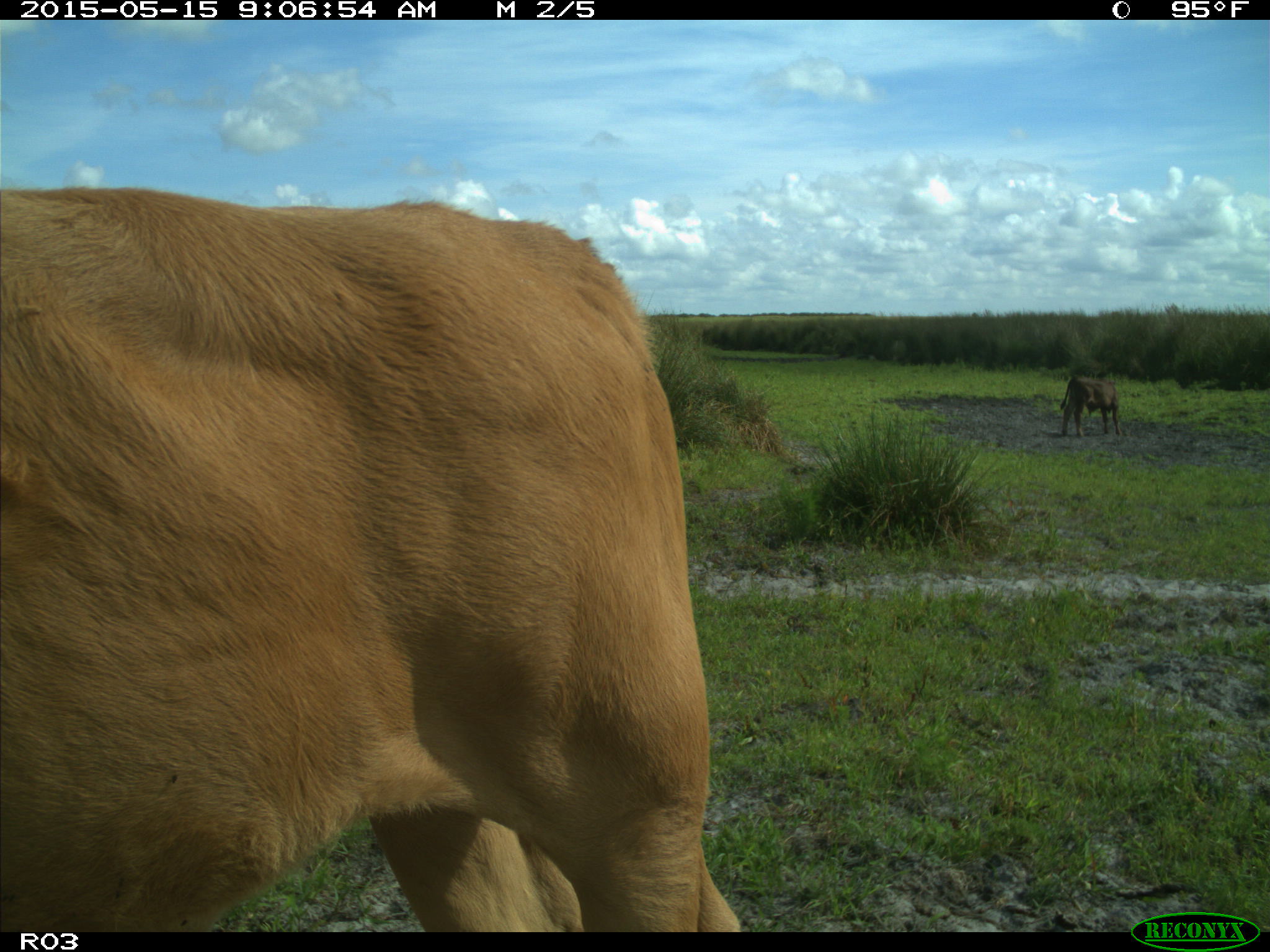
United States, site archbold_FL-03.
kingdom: Animalia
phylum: Chordata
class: Mammalia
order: Artiodactyla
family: Bovidae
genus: Bos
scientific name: Bos taurus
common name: domestic cow